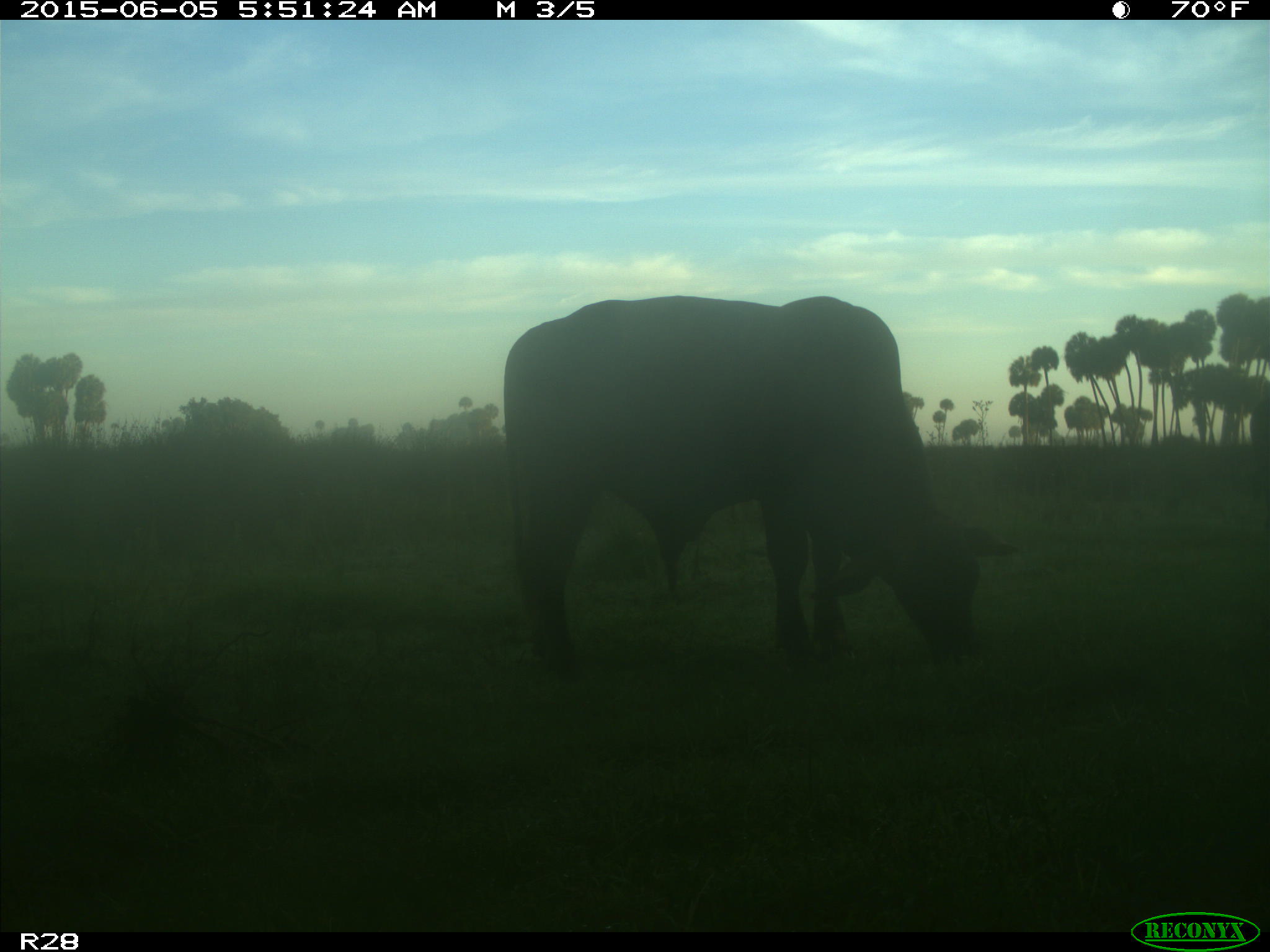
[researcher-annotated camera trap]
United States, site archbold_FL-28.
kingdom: Animalia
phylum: Chordata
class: Mammalia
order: Artiodactyla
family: Bovidae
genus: Bos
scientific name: Bos taurus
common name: domestic cow